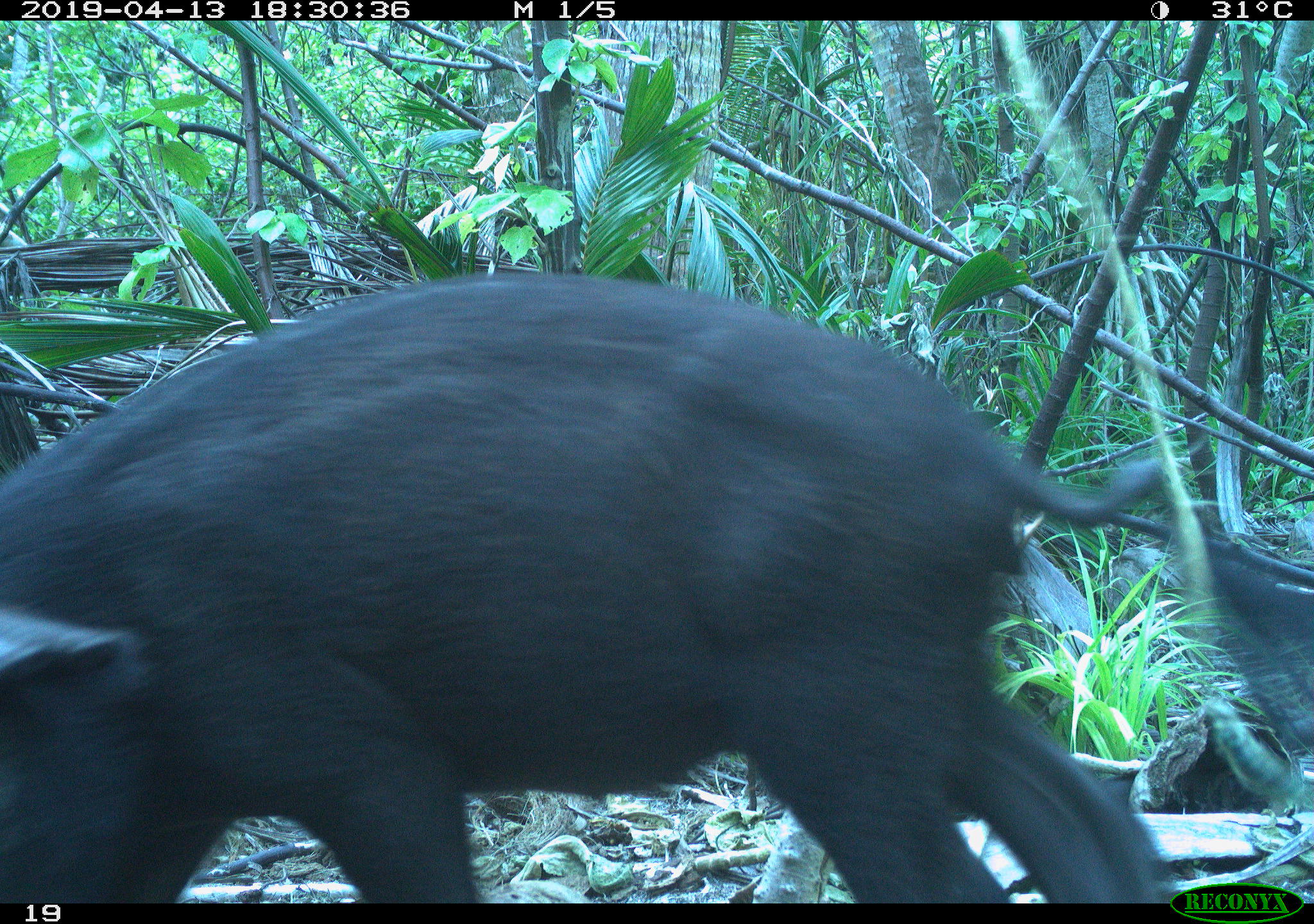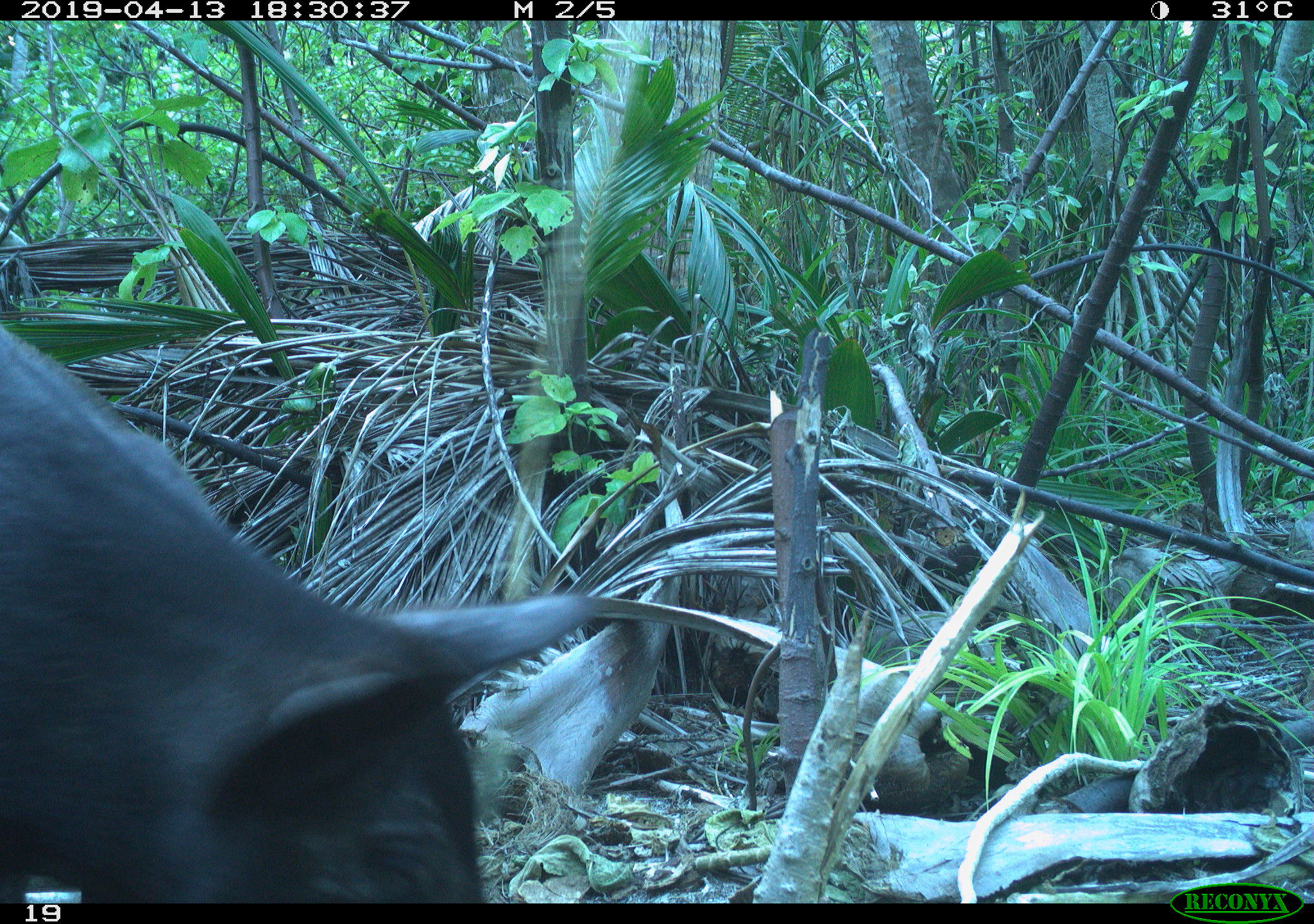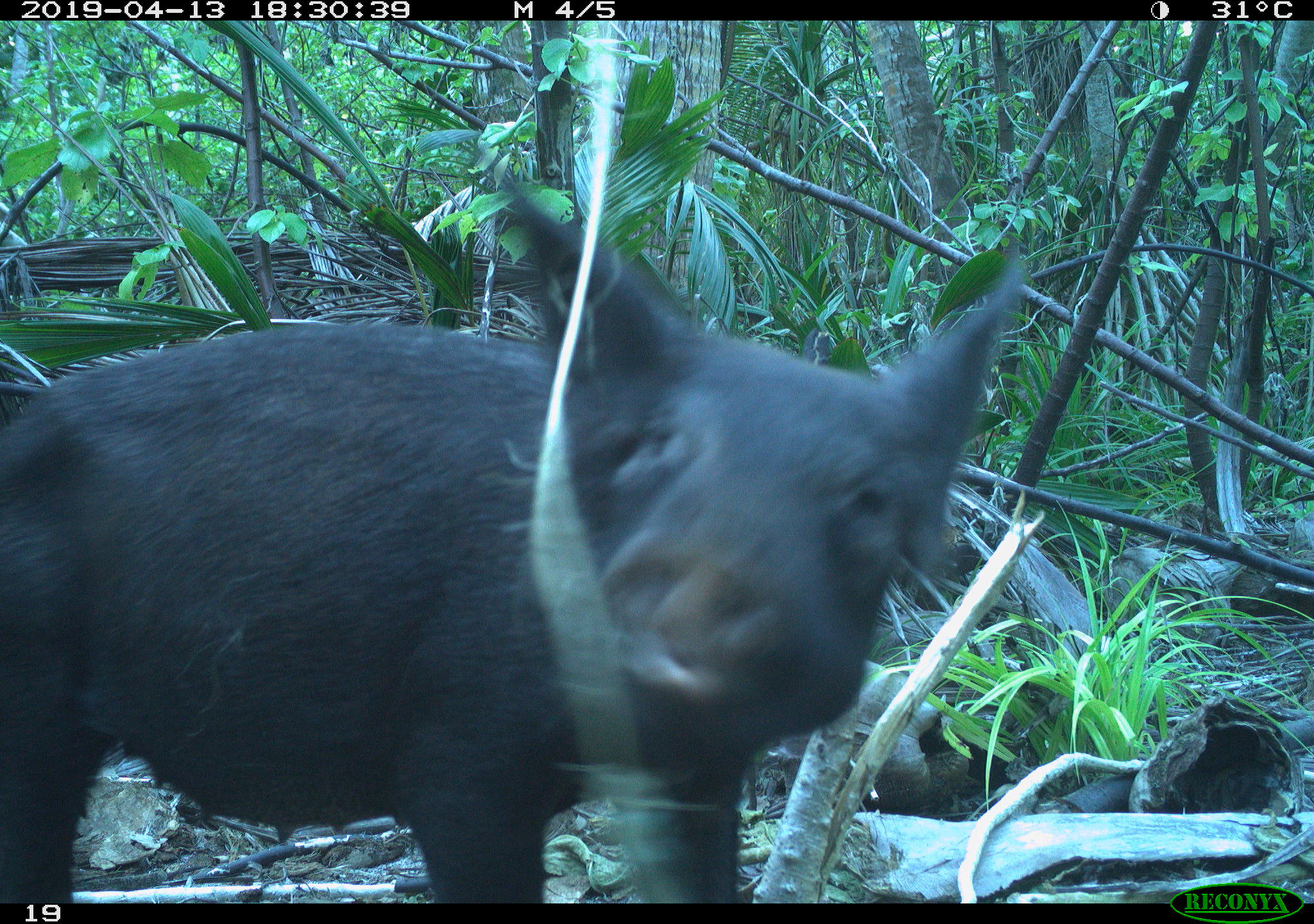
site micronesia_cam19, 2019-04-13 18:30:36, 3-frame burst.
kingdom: Animalia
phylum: Chordata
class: Mammalia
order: Artiodactyla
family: Suidae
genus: Sus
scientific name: Sus scrofa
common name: pig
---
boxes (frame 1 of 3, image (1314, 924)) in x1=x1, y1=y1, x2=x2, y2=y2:
pig: x1=0, y1=275, x2=1221, y2=900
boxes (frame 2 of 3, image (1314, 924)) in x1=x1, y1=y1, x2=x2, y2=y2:
pig: x1=2, y1=303, x2=662, y2=893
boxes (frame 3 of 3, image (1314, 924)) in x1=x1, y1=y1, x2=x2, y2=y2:
pig: x1=0, y1=187, x2=1058, y2=900